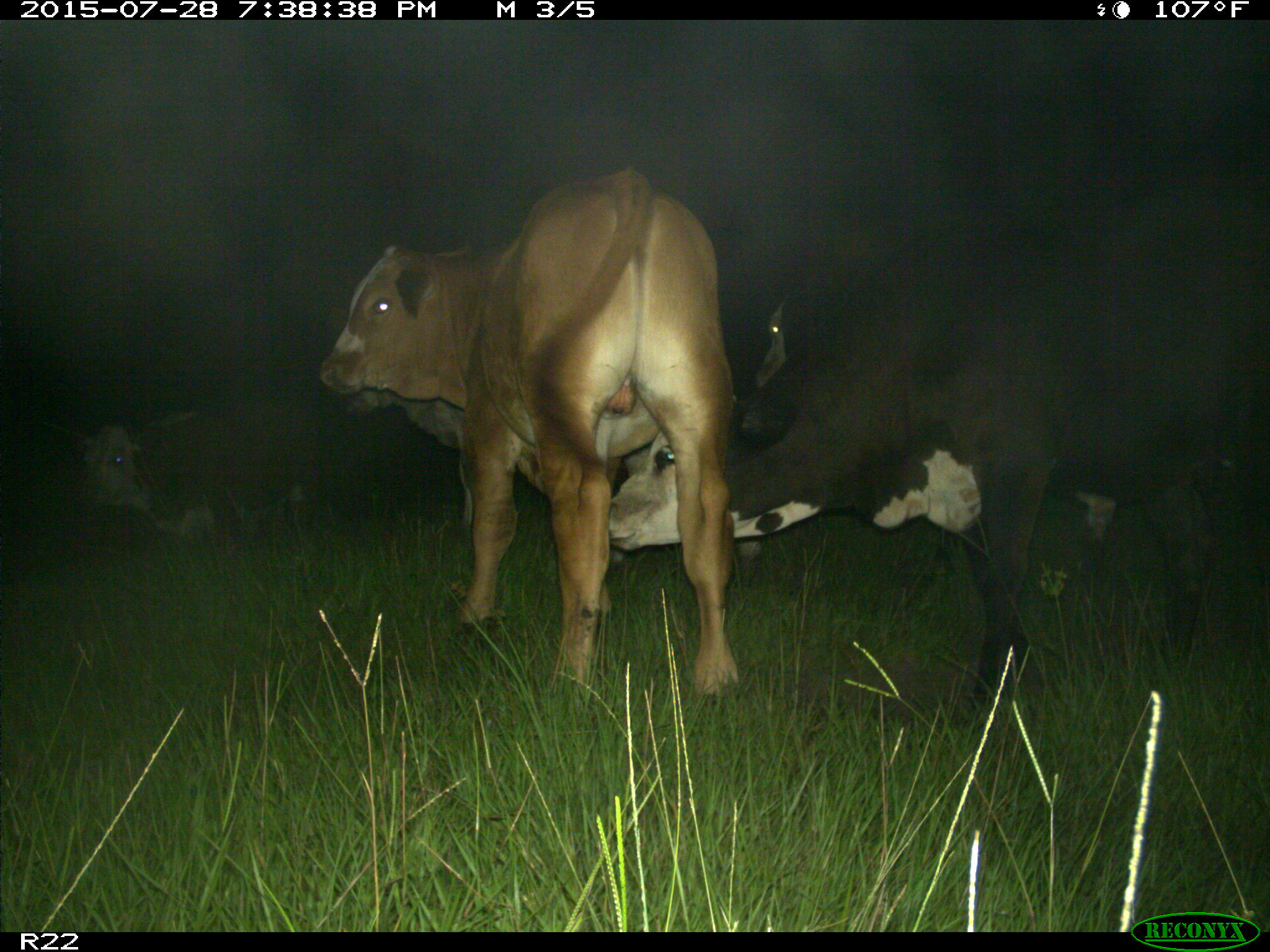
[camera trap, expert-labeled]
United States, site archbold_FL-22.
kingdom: Animalia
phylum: Chordata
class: Mammalia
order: Artiodactyla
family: Bovidae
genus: Bos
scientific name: Bos taurus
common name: domestic cow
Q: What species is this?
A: Bos taurus (domestic cow).